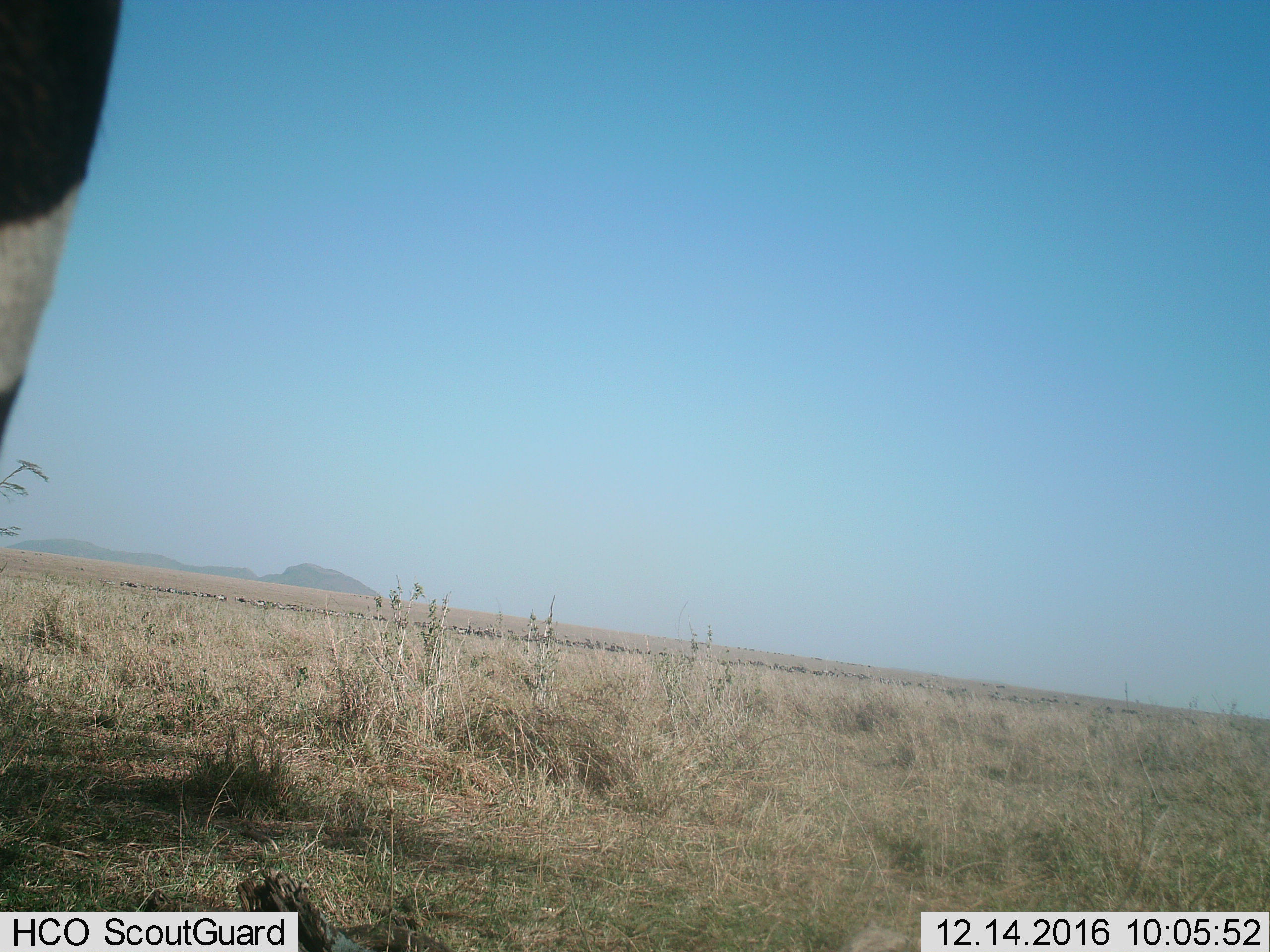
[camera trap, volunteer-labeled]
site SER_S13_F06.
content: unidentified animal